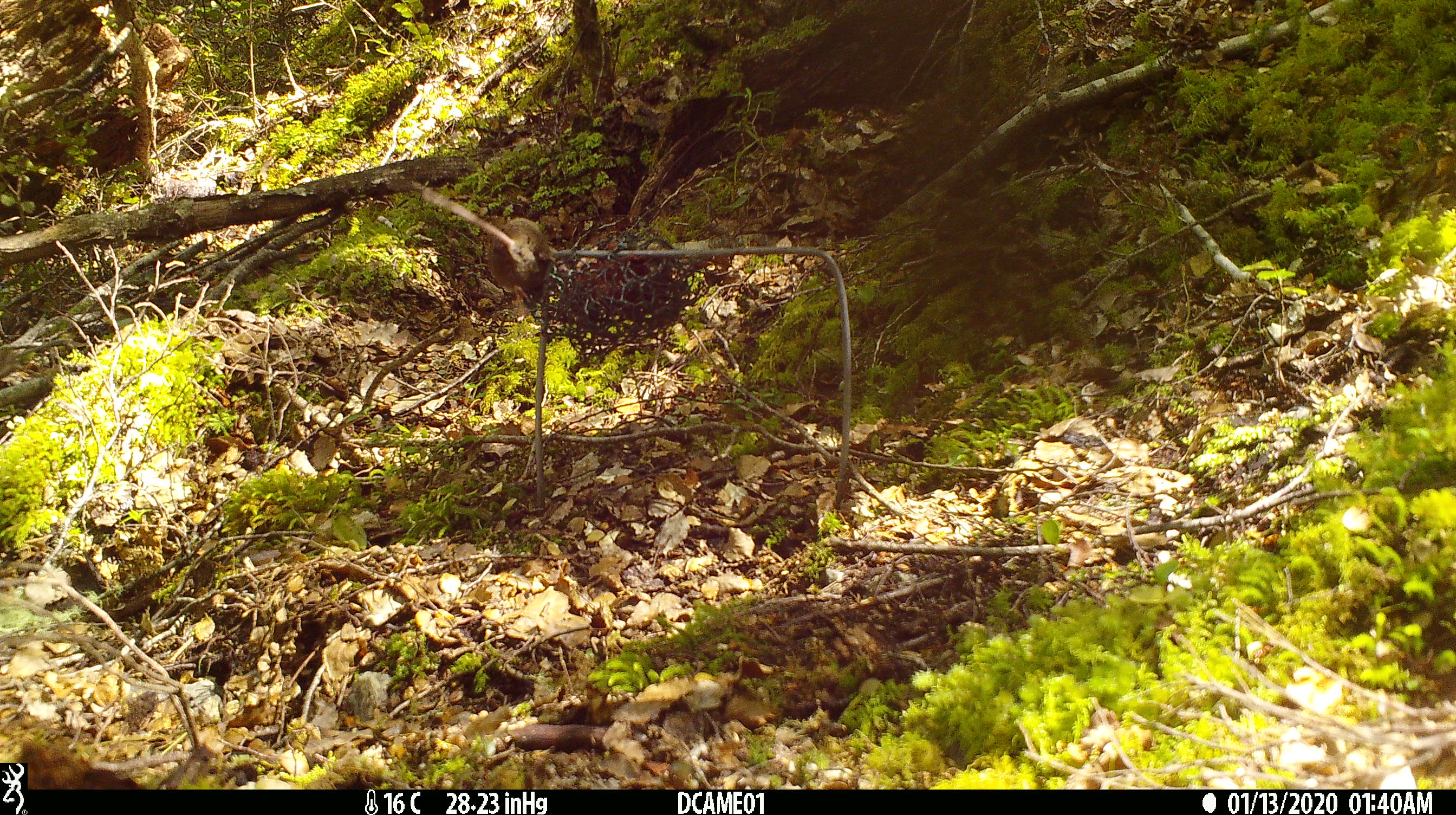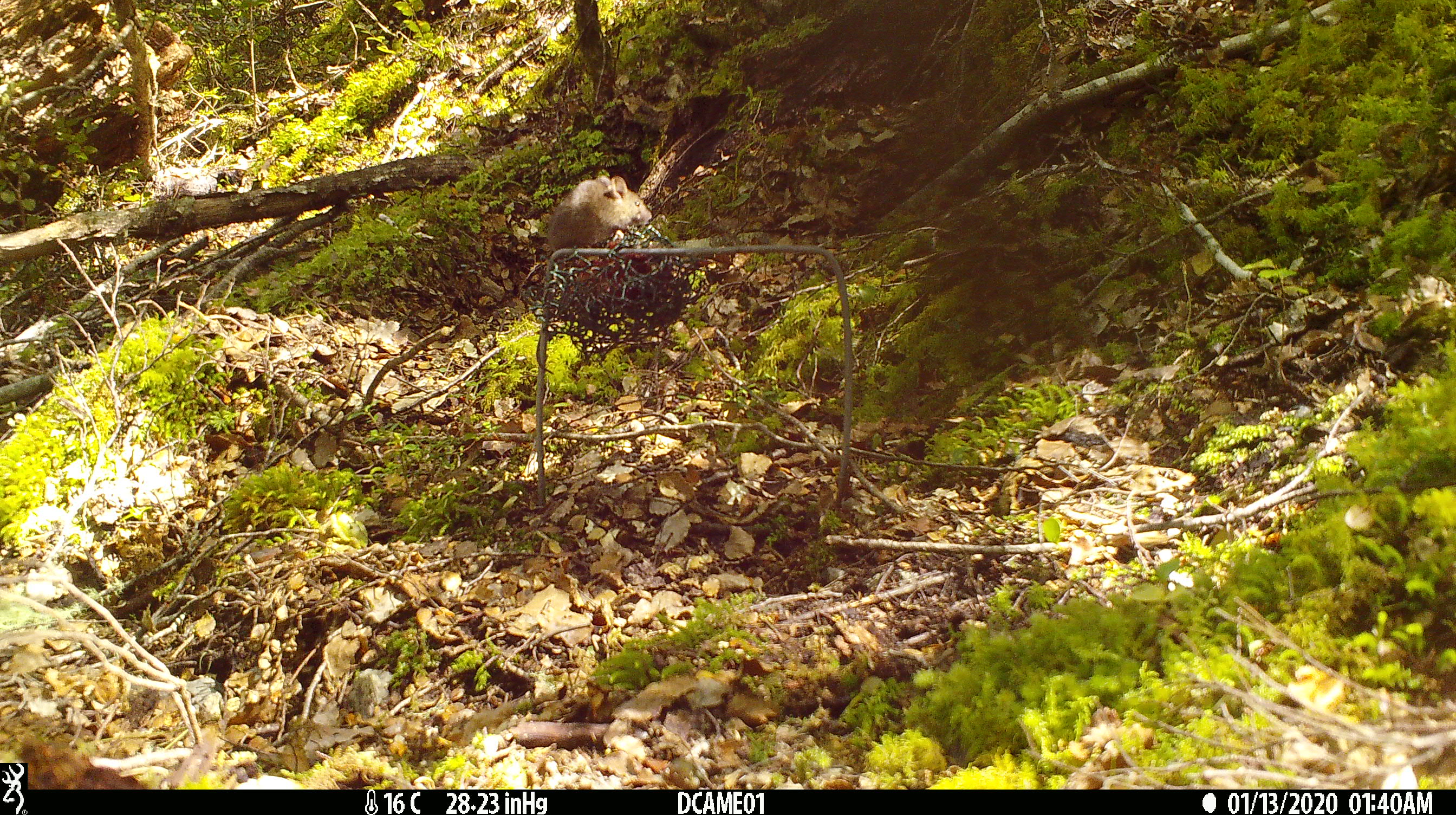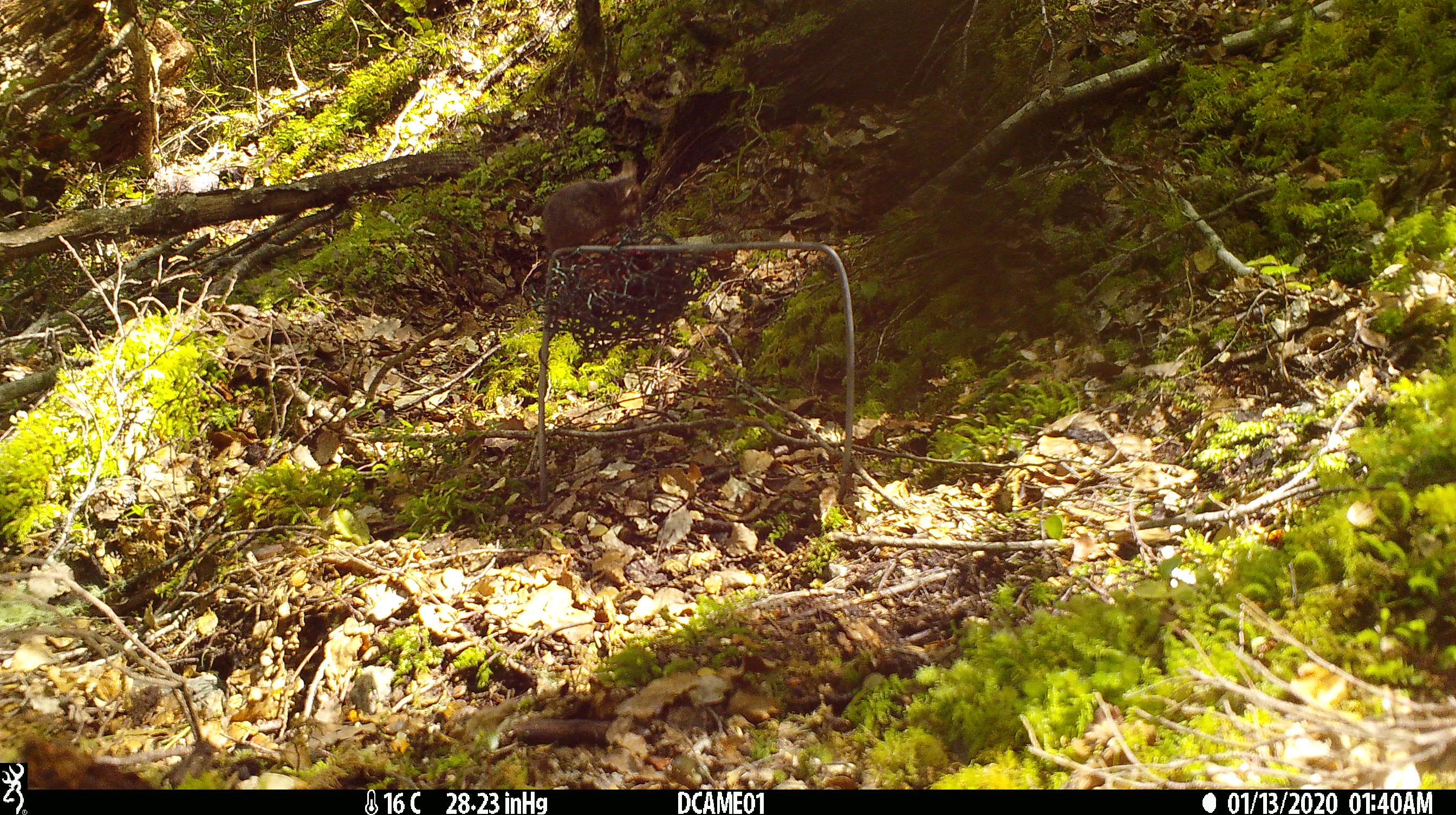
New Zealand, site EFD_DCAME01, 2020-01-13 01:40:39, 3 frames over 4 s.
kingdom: Animalia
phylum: Chordata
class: Mammalia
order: Rodentia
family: Muridae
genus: Mus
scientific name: Mus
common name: mouse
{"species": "mouse (Mus)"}